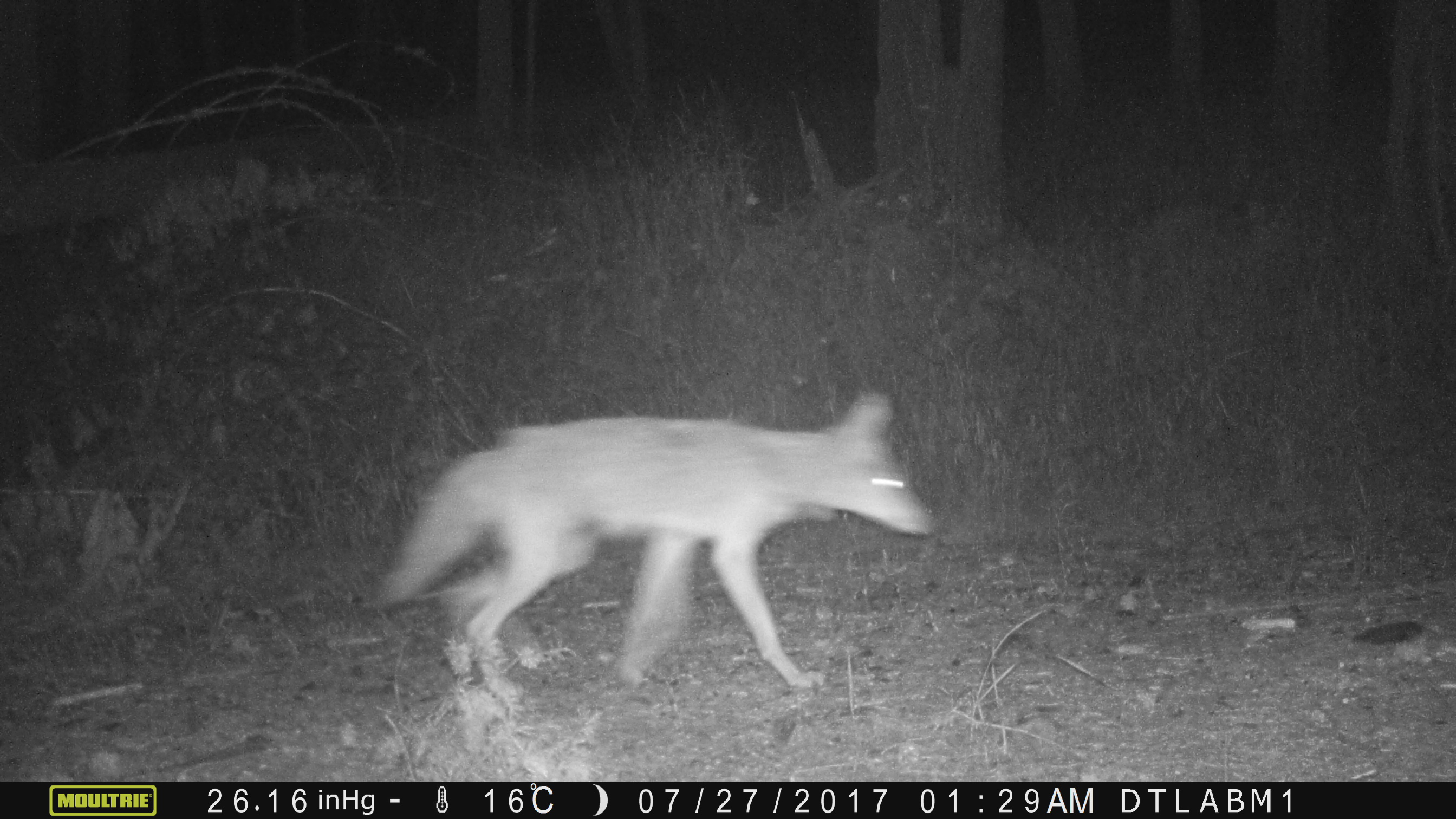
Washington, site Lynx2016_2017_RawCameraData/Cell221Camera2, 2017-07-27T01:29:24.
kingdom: Animalia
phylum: Chordata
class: Mammalia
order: Carnivora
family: Canidae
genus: Canis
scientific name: Canis latrans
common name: coyote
Canis latrans (coyote). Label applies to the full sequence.